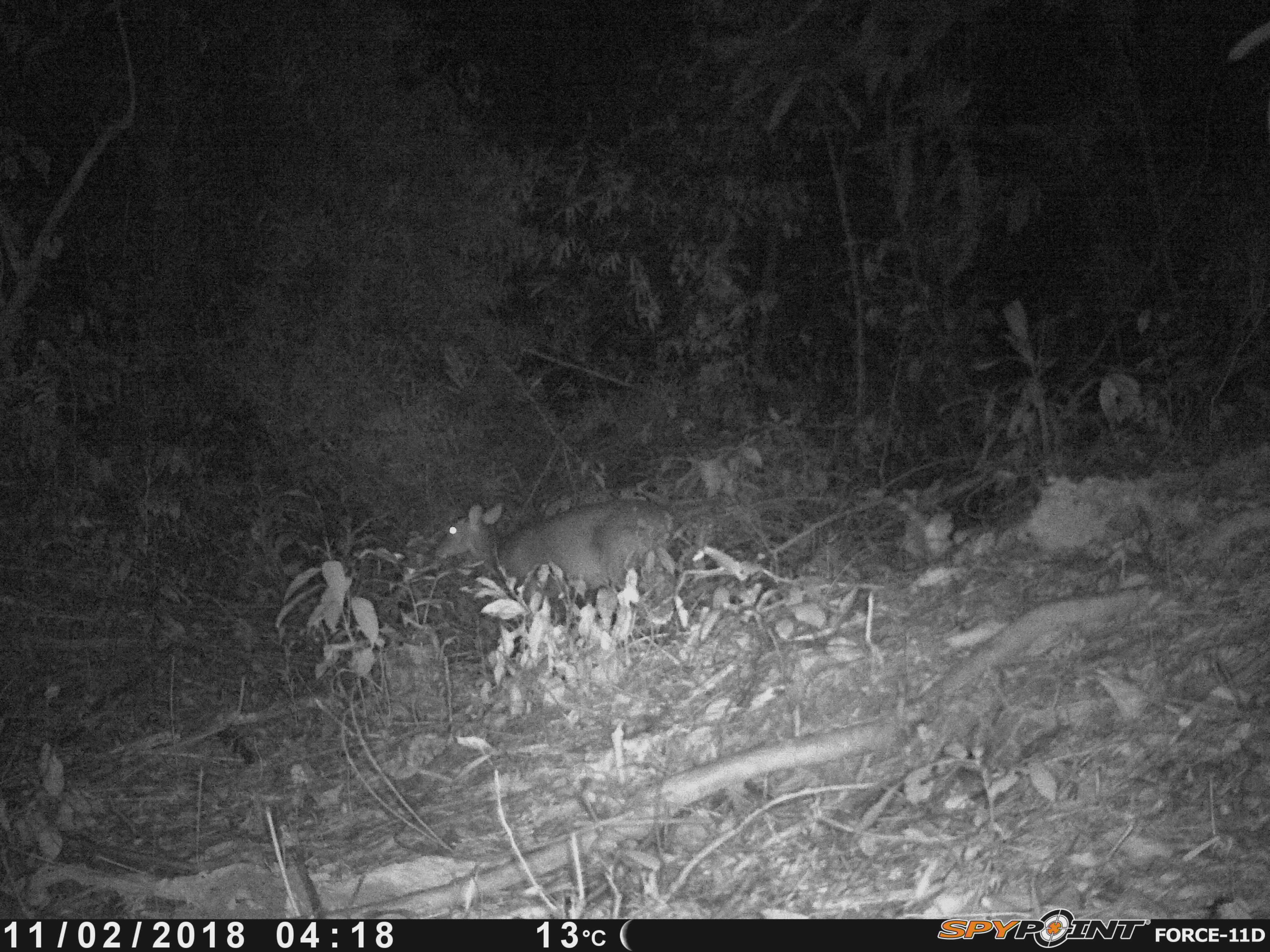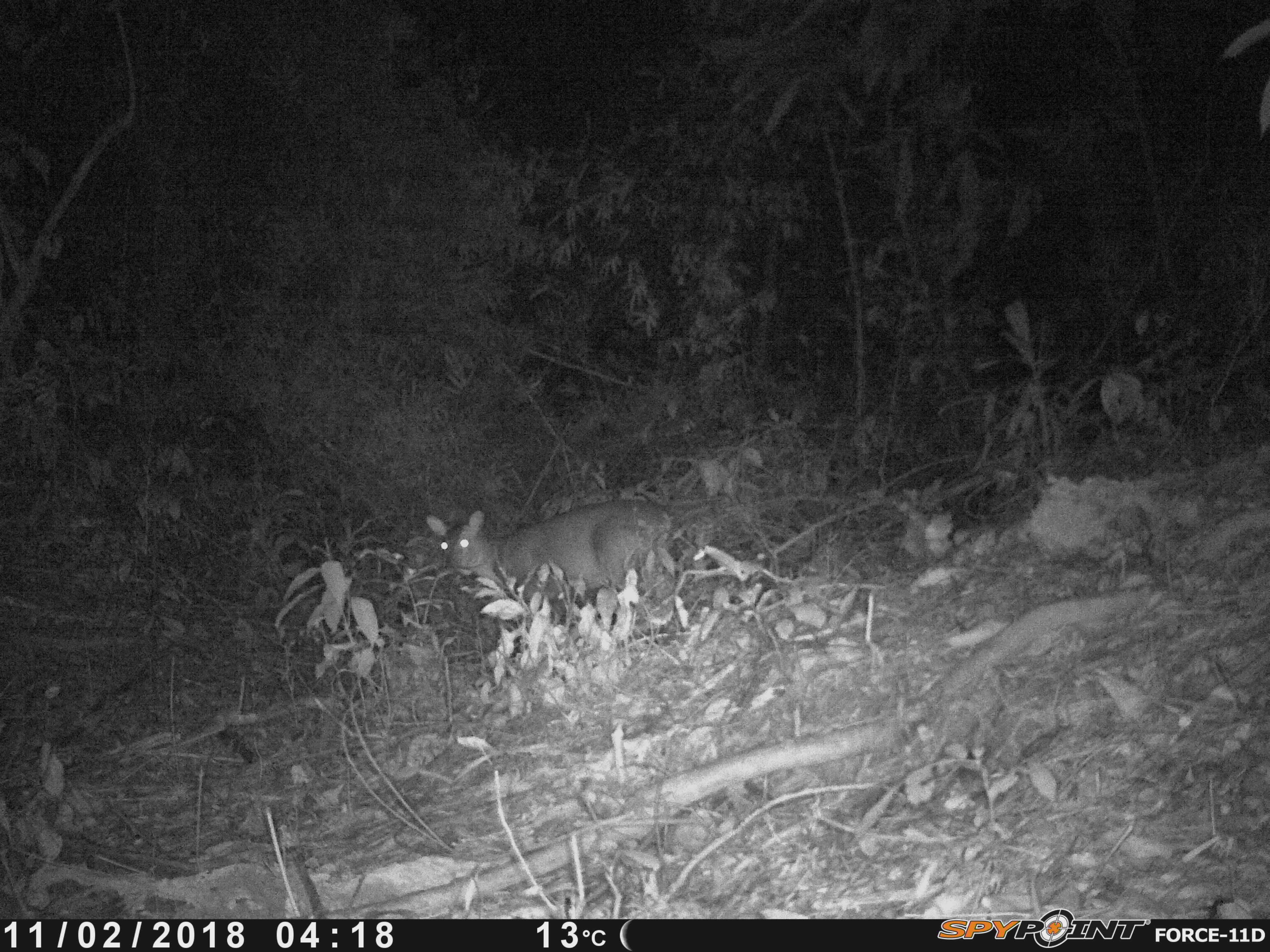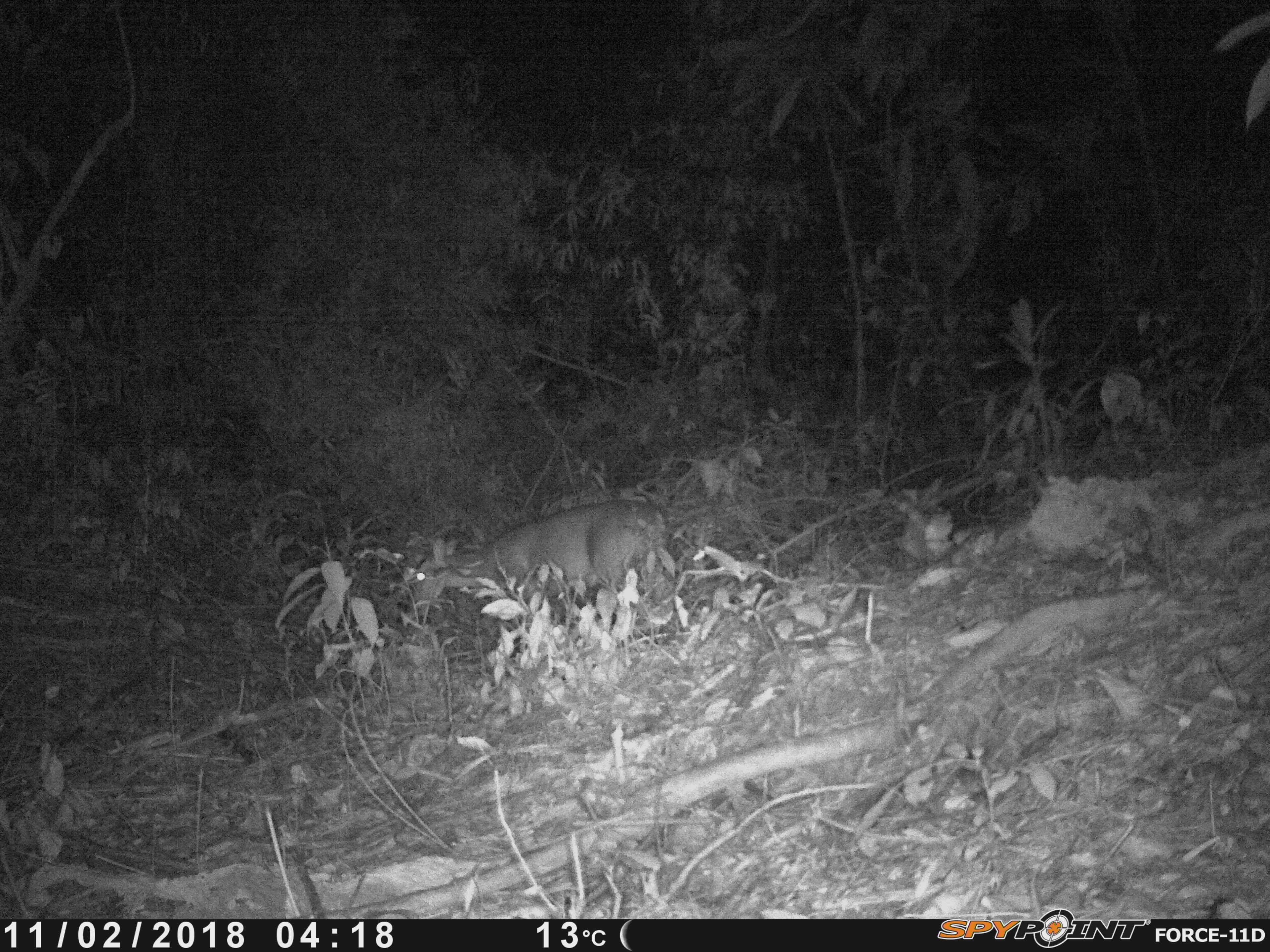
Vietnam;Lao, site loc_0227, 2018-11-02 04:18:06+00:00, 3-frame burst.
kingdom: Animalia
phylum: Chordata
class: Mammalia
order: Artiodactyla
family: Cervidae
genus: Muntiacus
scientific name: Muntiacus vuquangensis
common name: large-antlered muntjac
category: large antlered muntjac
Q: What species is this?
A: Large antlered muntjac (large-antlered muntjac) (Muntiacus vuquangensis).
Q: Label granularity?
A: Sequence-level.